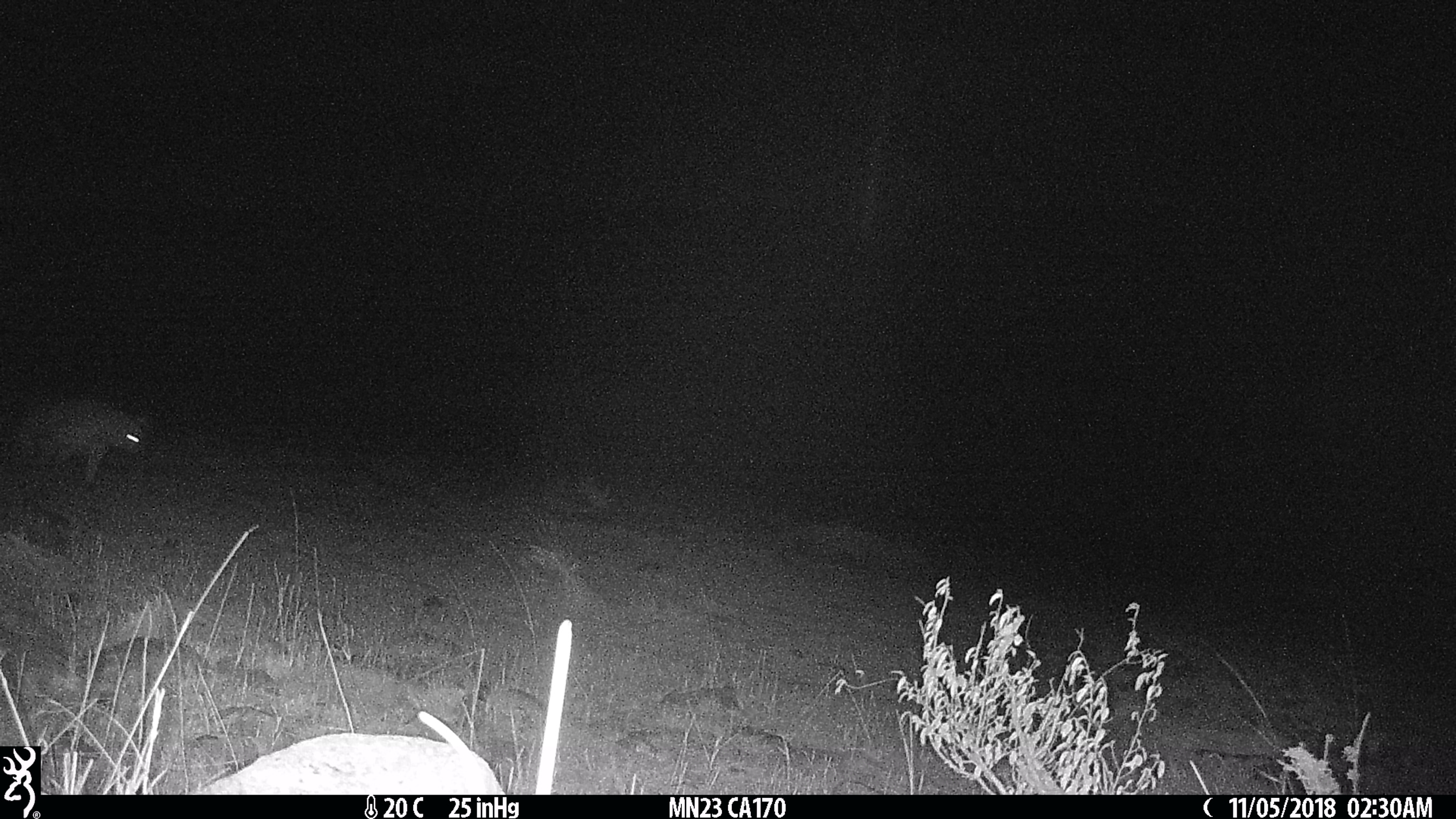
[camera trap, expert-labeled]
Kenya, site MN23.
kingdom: Animalia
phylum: Chordata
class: Mammalia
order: Carnivora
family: Hyaenidae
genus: Crocuta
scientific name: Crocuta crocuta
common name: spotted hyena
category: hyena spotted